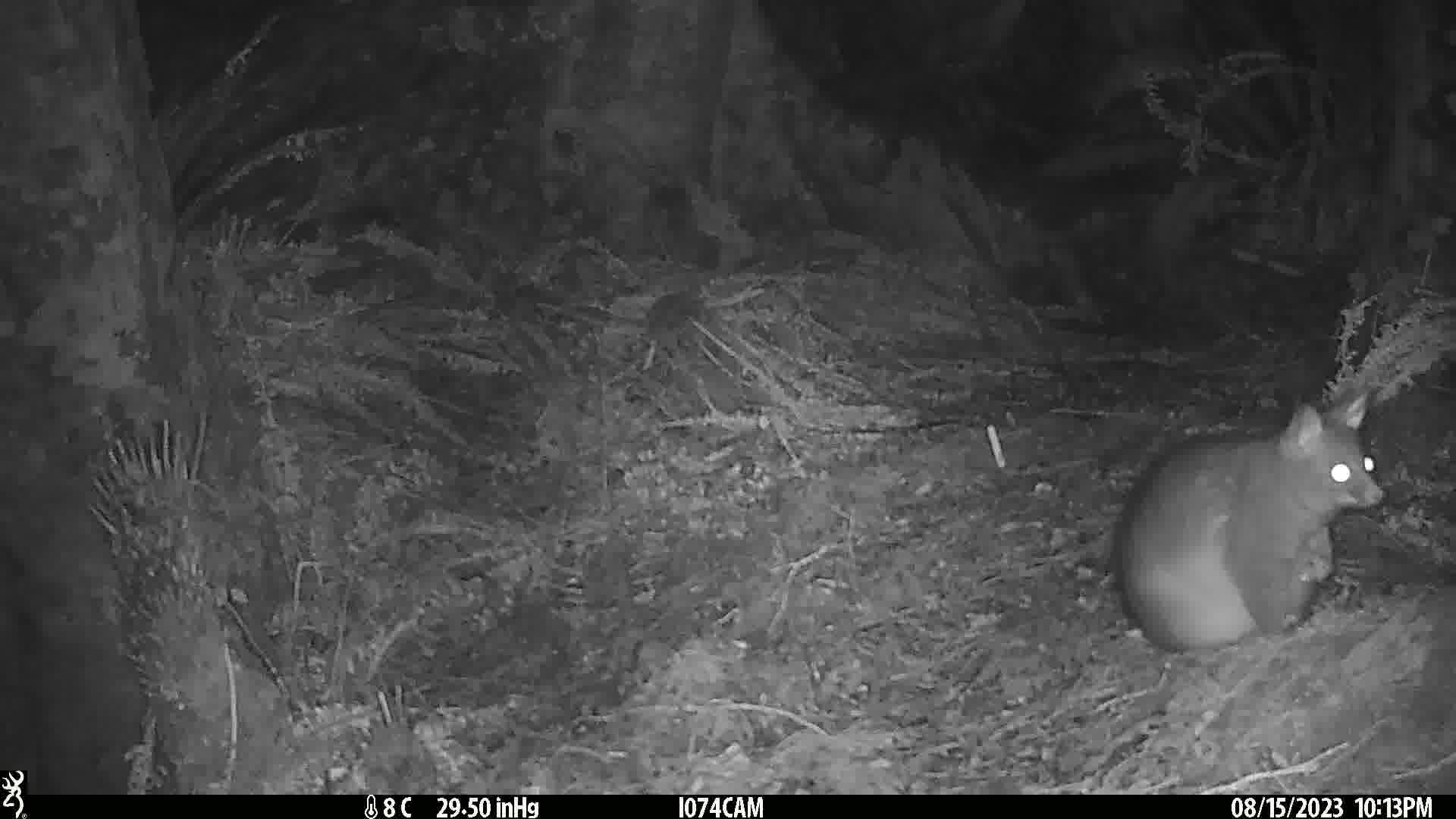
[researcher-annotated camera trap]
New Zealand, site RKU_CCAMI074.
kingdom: Animalia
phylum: Chordata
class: Mammalia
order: Diprotodontia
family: Phalangeridae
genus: Trichosurus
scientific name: Trichosurus vulpecula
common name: common brushtail possum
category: possum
Possum (common brushtail possum) (Trichosurus vulpecula).